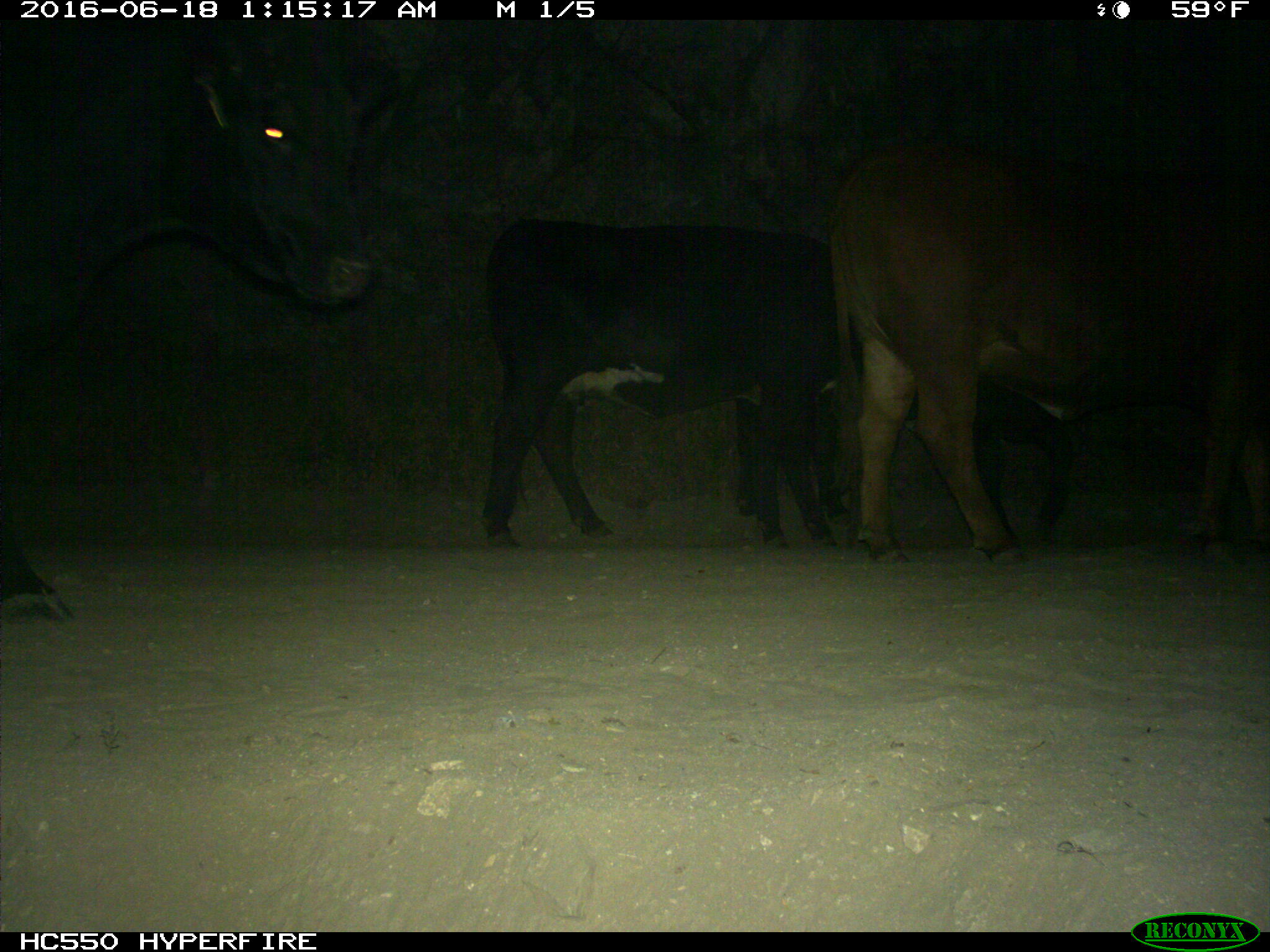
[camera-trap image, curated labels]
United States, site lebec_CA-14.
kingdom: Animalia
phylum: Chordata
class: Mammalia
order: Artiodactyla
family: Bovidae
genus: Bos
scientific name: Bos taurus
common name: domestic cow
Bos taurus (domestic cow).